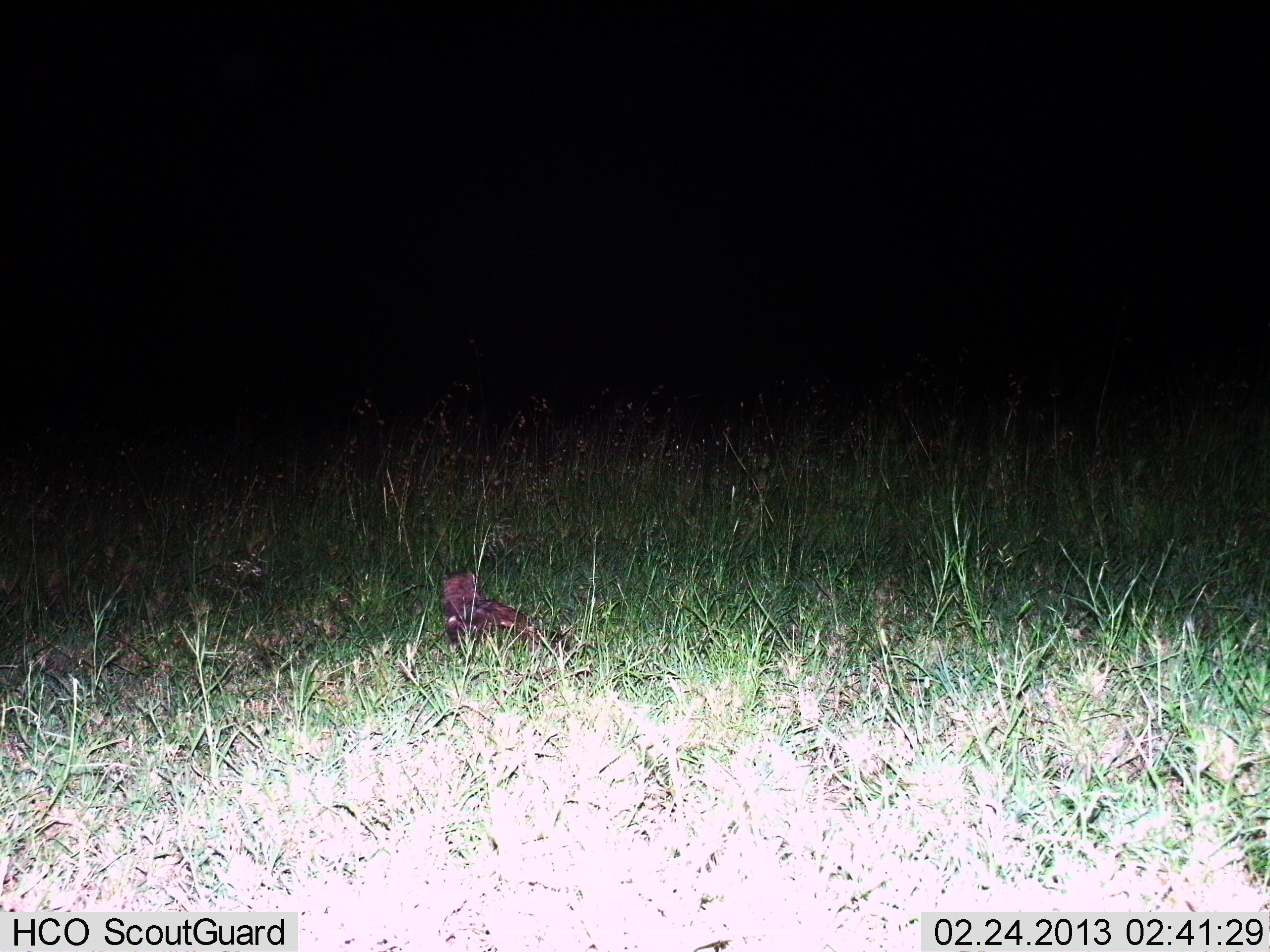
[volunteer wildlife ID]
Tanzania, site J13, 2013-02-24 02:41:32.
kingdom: Animalia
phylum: Chordata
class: Aves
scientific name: Aves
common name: bird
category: otherbird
Otherbird (bird) (Aves), count 1. Behavior (volunteer vote fractions): standing 68%, resting 32%, moving 0%, interacting 0%. Young present (vote fraction): 0%. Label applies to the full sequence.